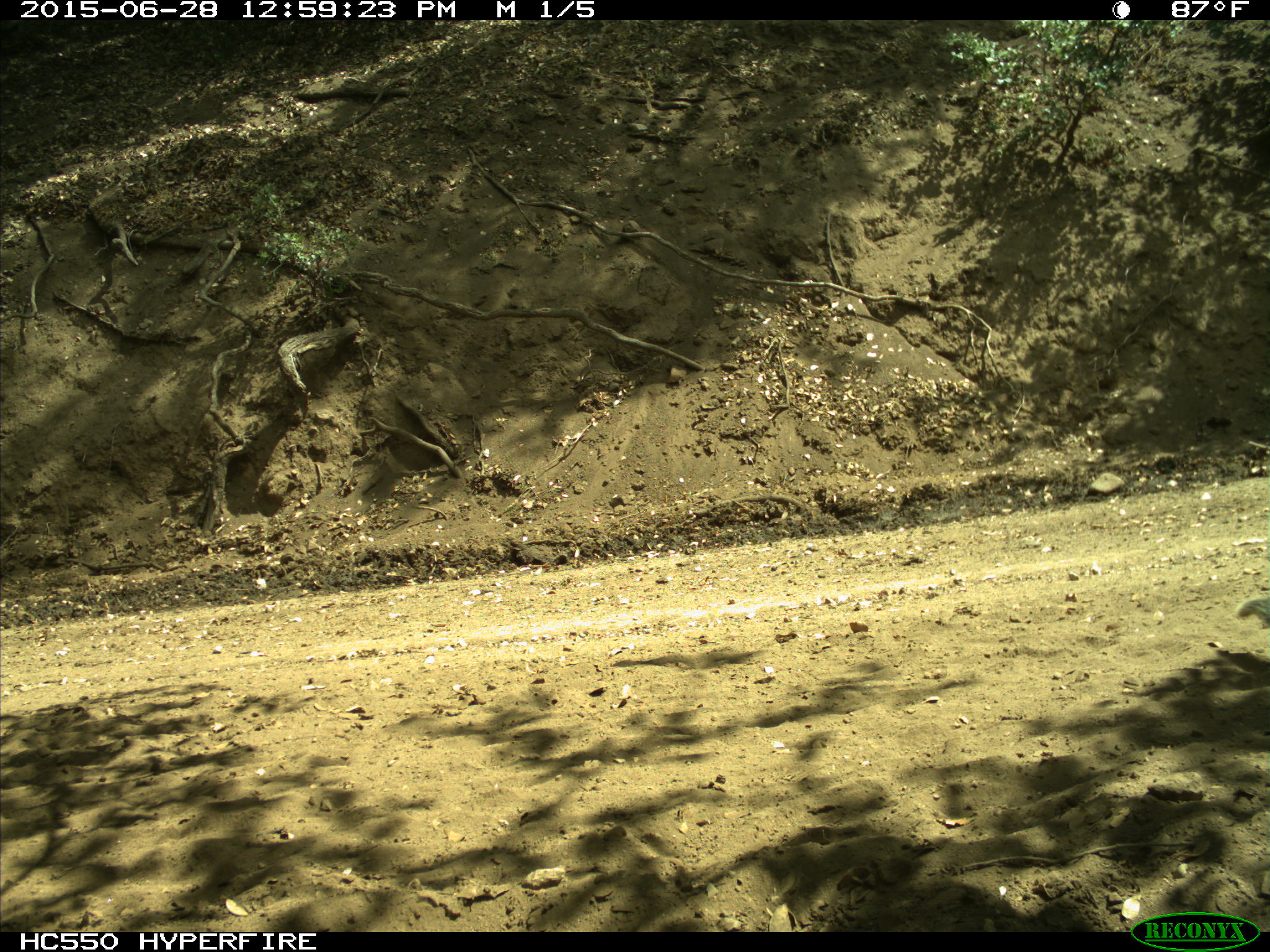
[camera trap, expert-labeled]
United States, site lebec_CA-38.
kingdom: Animalia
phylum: Chordata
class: Mammalia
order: Rodentia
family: Sciuridae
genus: Otospermophilus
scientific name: Otospermophilus beecheyi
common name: california ground squirrel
Otospermophilus beecheyi (california ground squirrel).